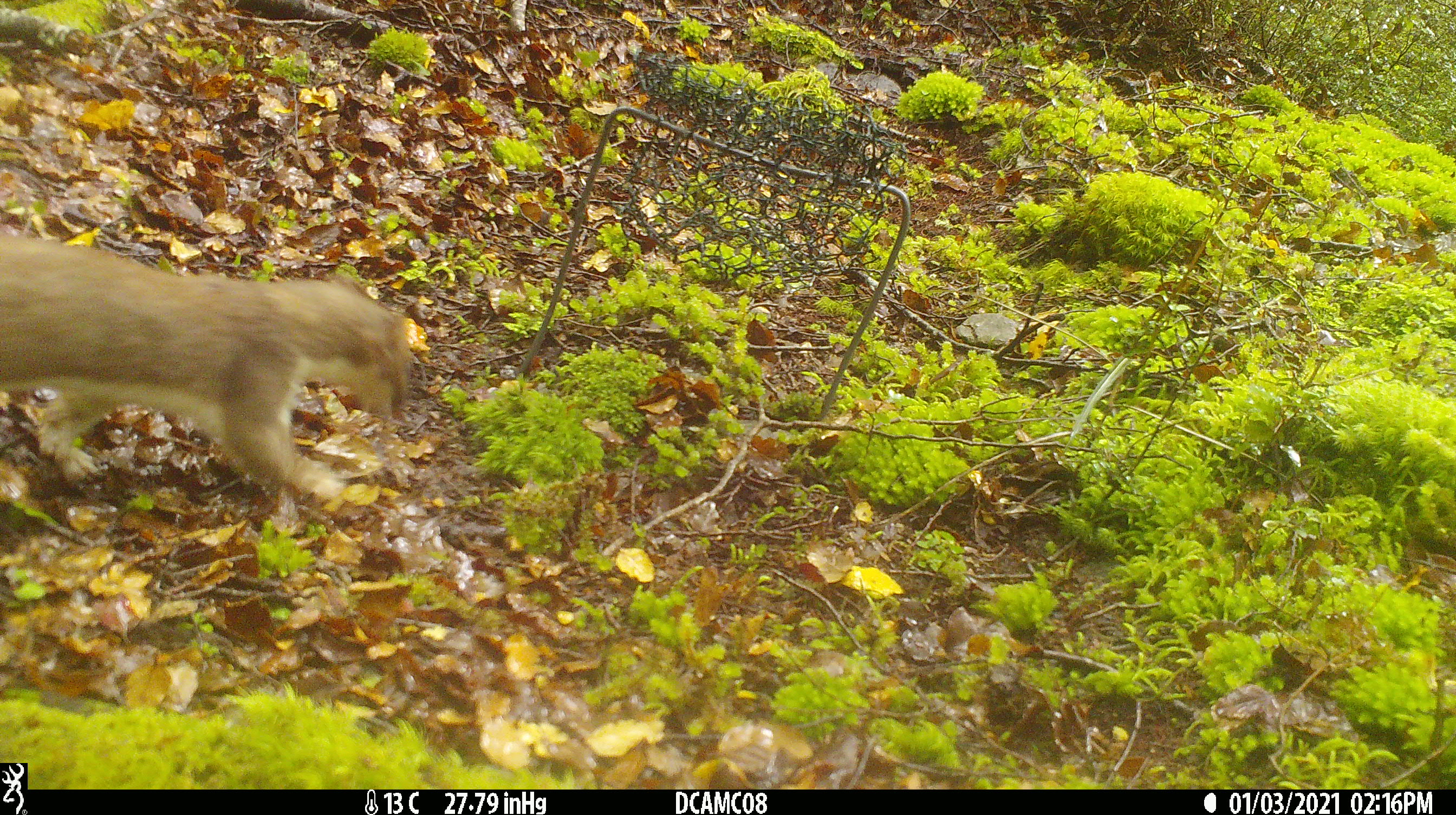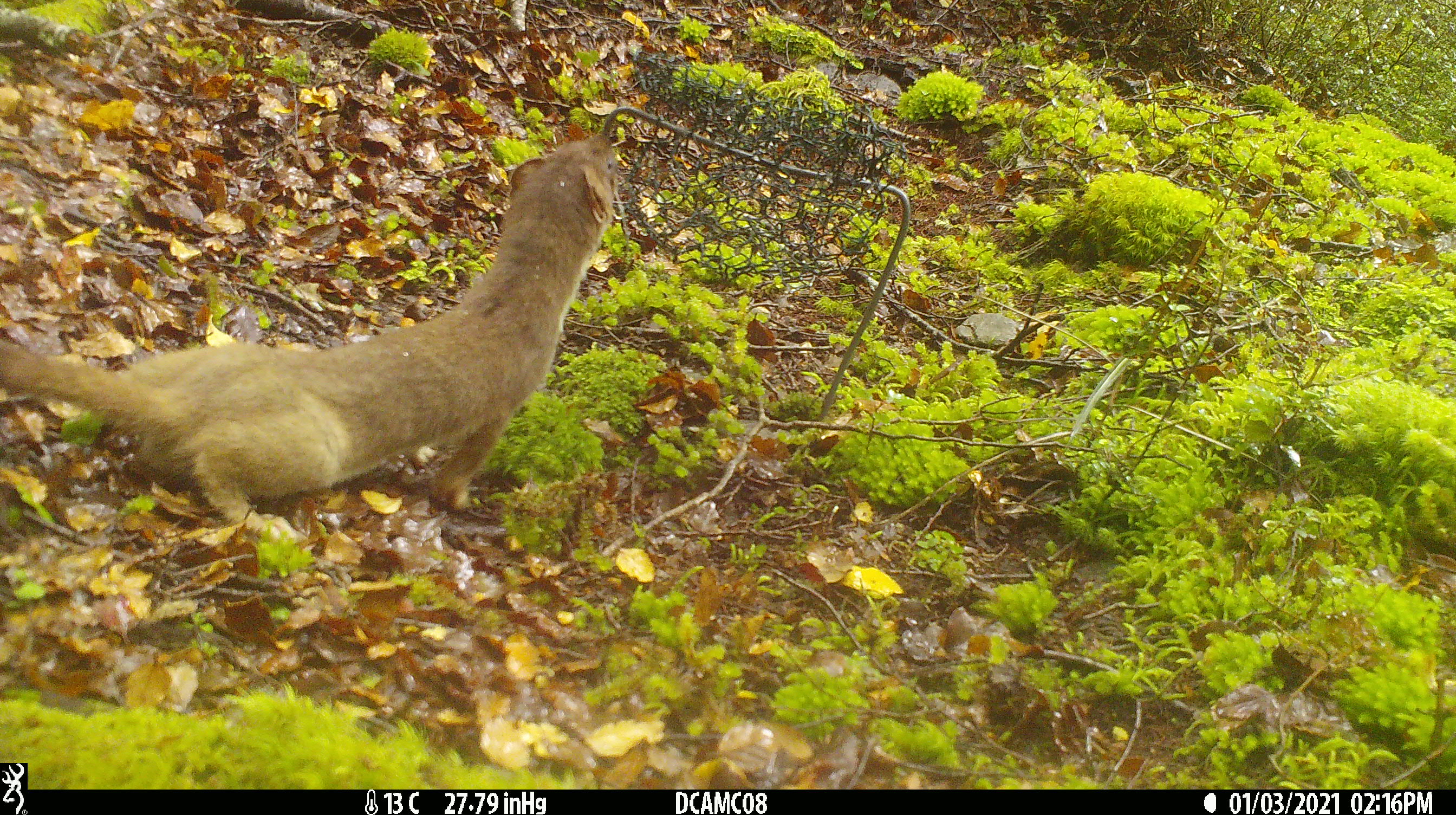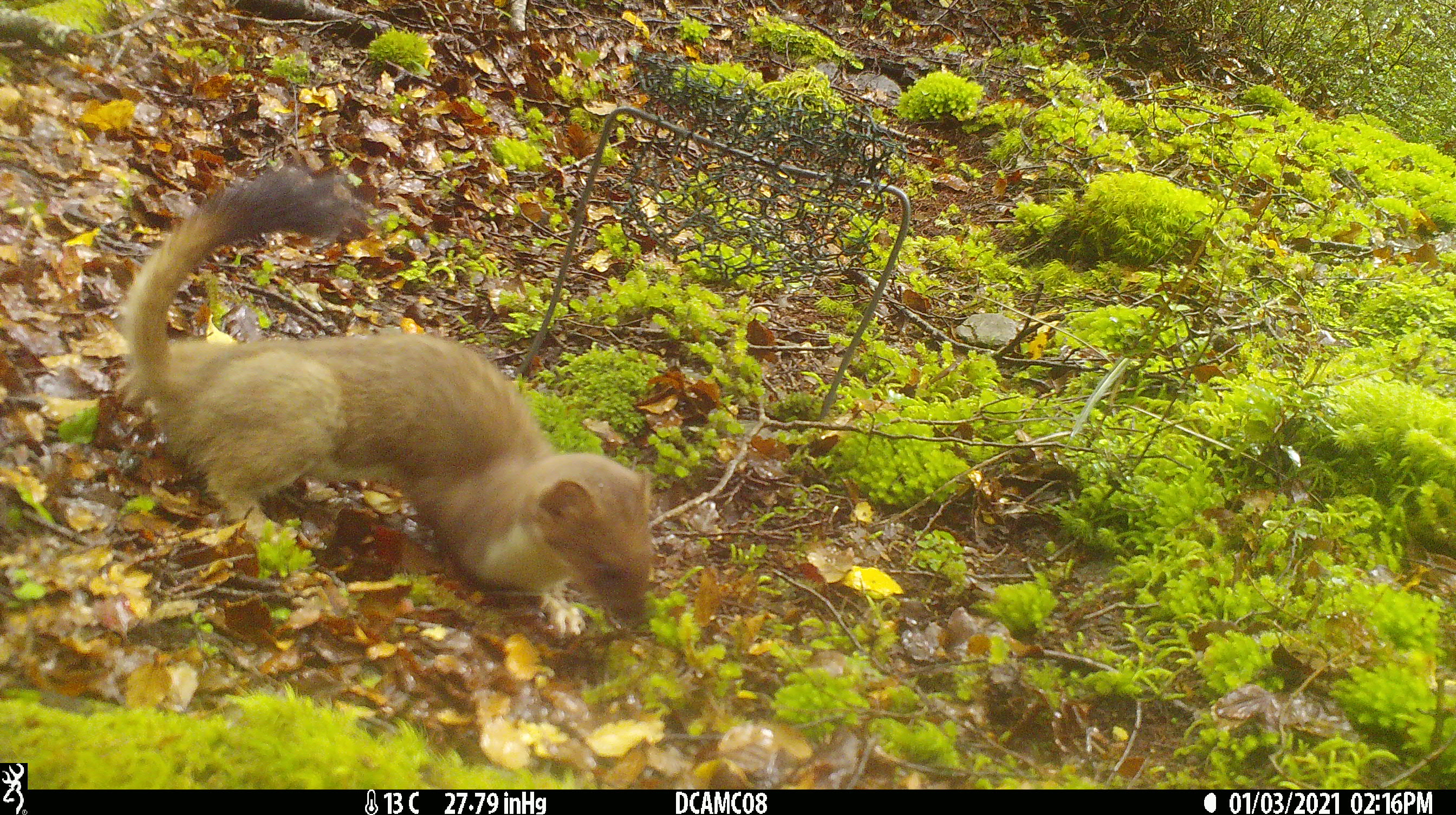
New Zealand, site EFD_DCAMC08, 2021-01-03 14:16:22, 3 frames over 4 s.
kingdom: Animalia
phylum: Chordata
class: Mammalia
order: Carnivora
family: Mustelidae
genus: Mustela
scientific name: Mustela erminea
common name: stoat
Stoat (Mustela erminea).